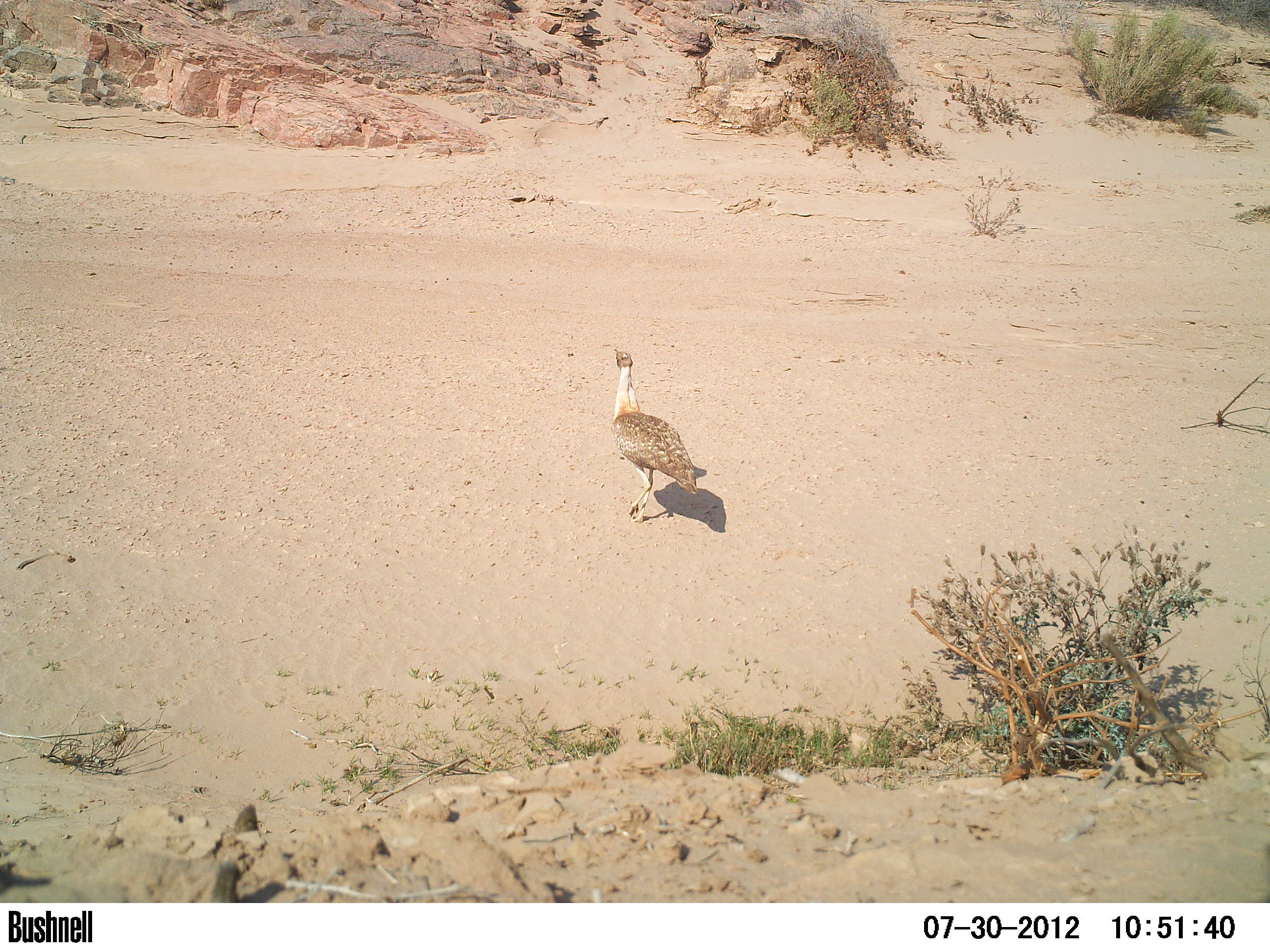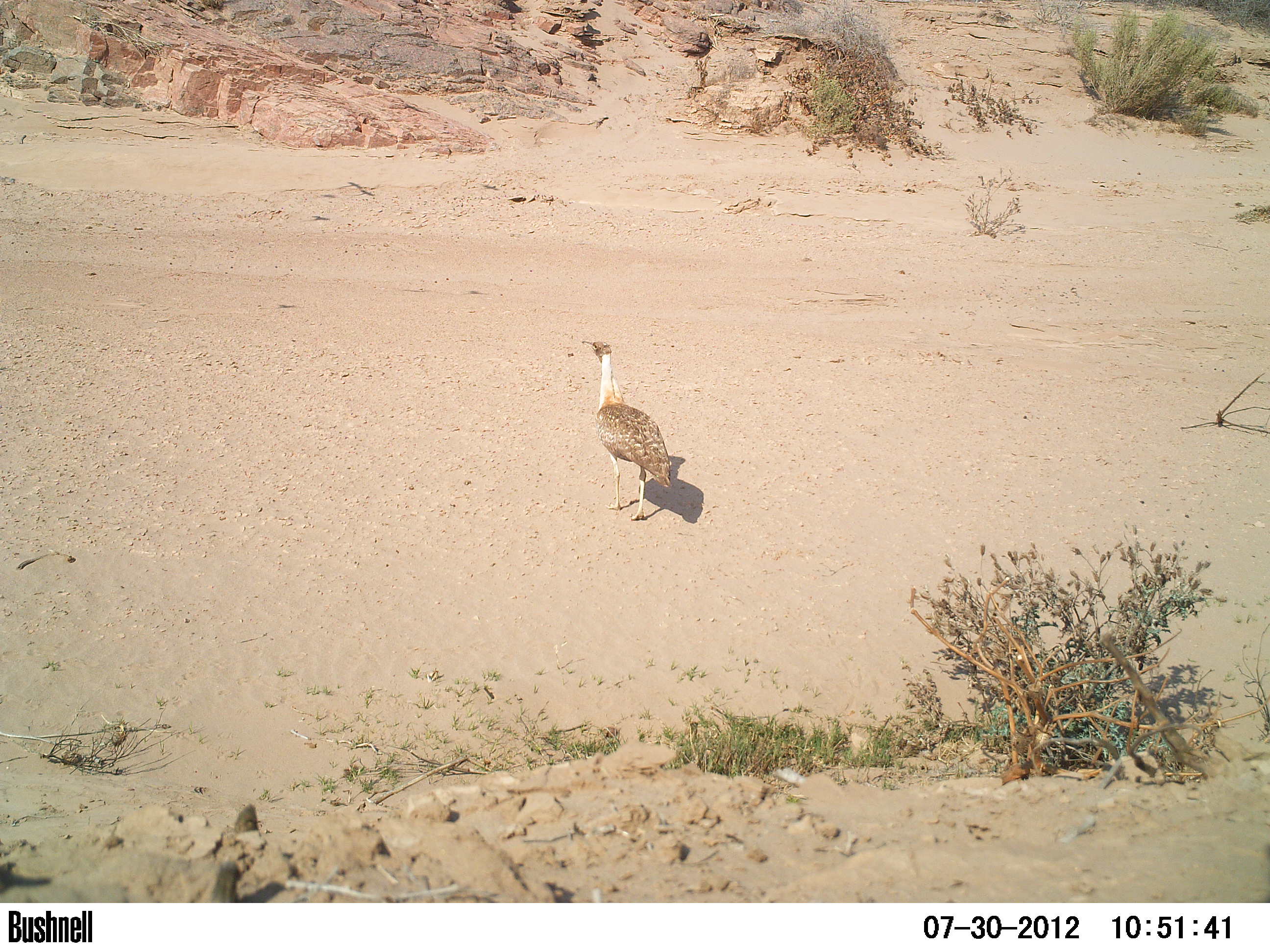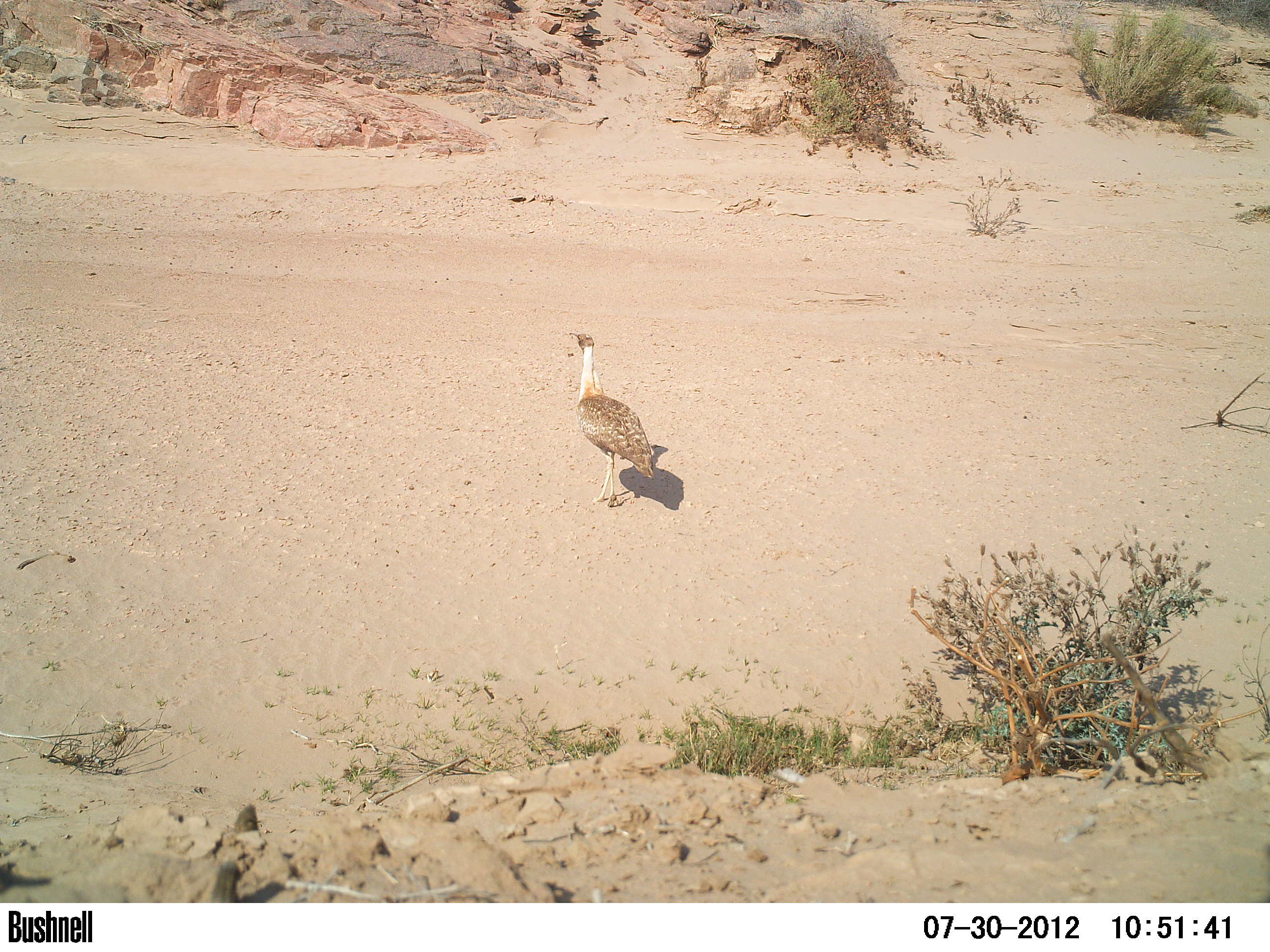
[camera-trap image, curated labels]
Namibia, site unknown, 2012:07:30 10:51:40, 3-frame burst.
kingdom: Animalia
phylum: Chordata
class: Aves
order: Otidiformes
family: Otididae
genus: Neotis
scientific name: Neotis ludwigii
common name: ludwig's bustard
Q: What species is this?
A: Neotis ludwigii (ludwig's bustard).